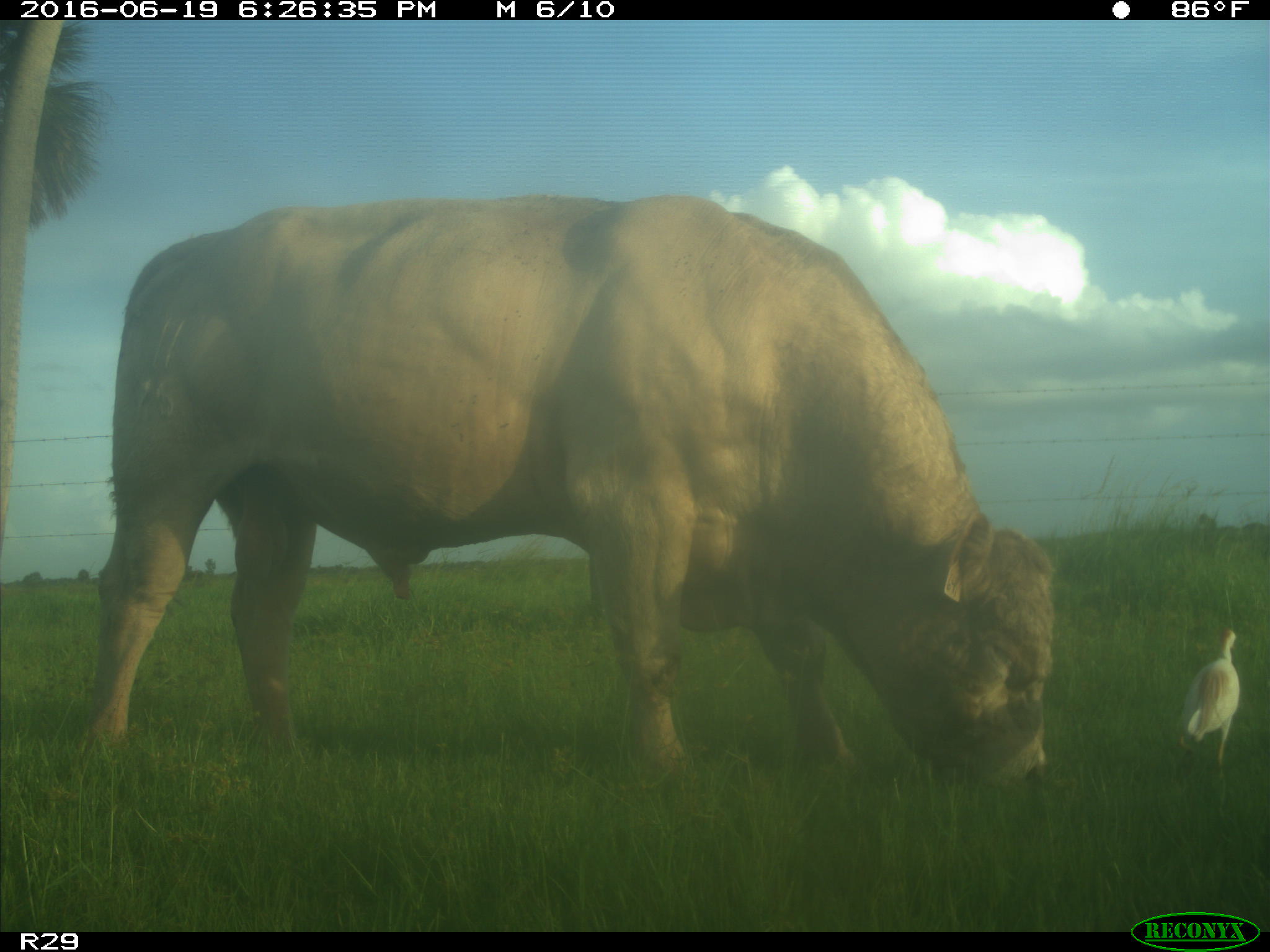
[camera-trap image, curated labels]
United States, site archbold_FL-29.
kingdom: Animalia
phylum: Chordata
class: Mammalia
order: Artiodactyla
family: Bovidae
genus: Bos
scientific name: Bos taurus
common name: domestic cow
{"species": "Bos taurus (domestic cow)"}